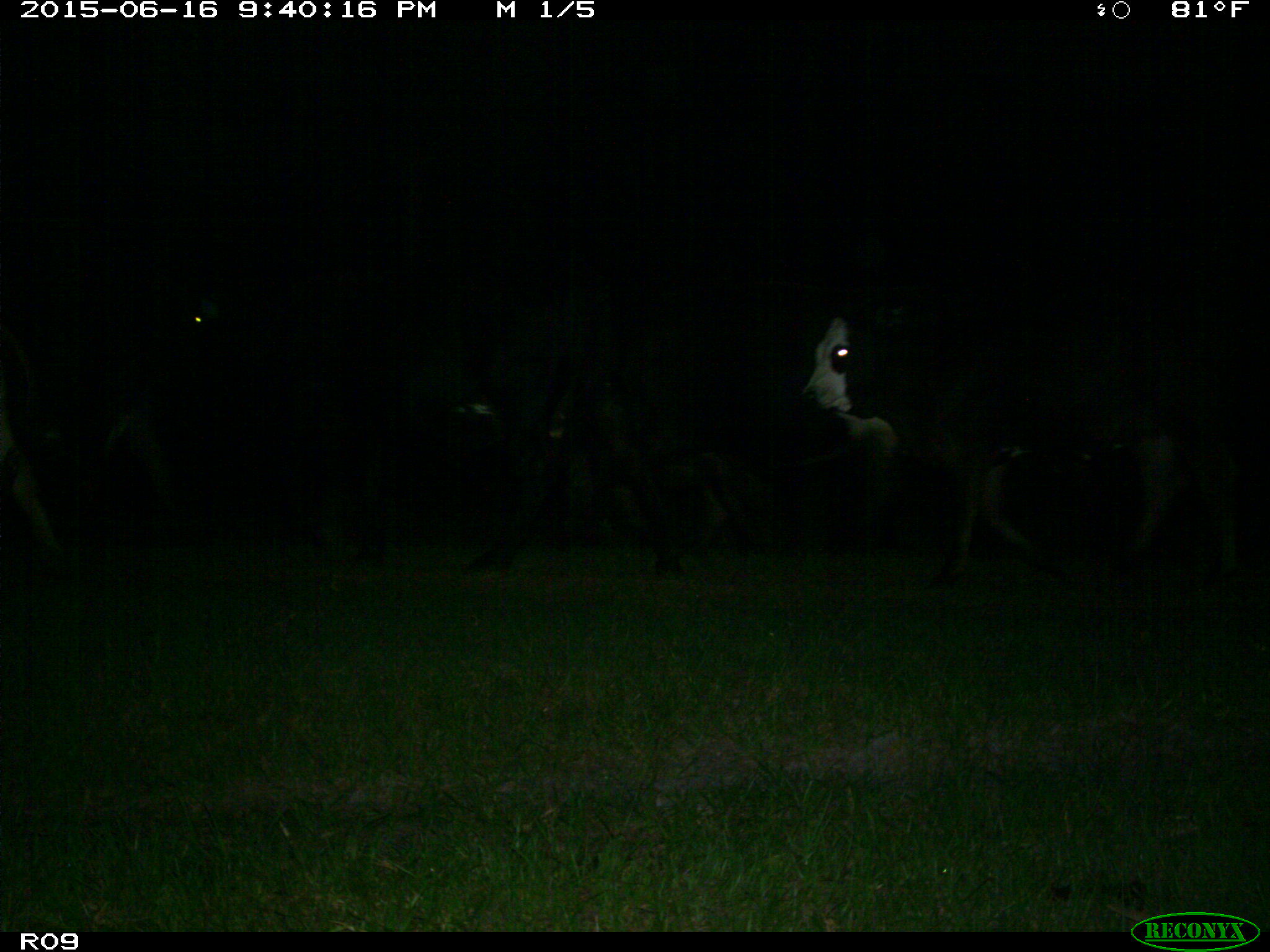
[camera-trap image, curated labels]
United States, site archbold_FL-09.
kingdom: Animalia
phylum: Chordata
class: Mammalia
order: Artiodactyla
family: Bovidae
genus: Bos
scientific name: Bos taurus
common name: domestic cow